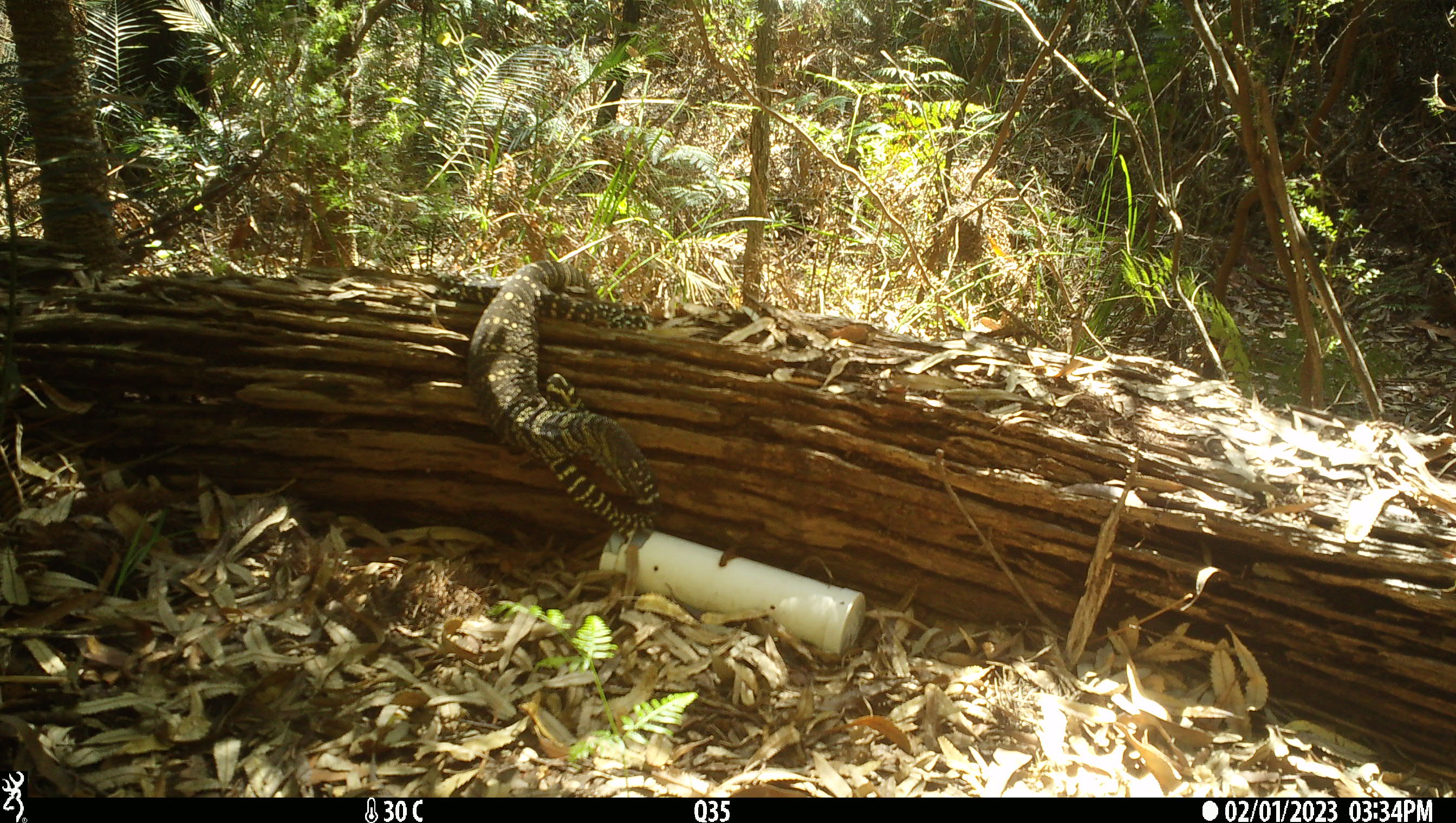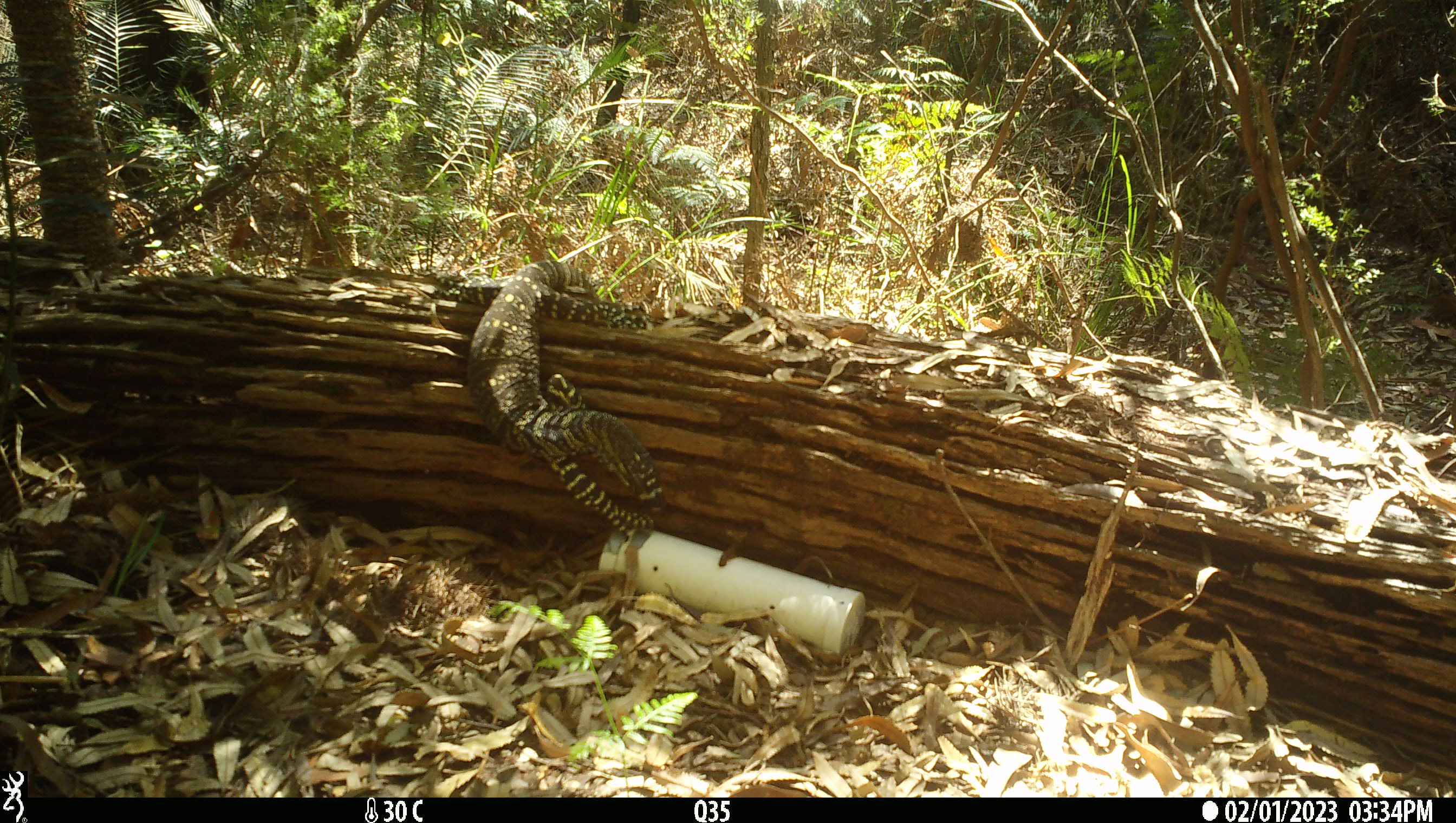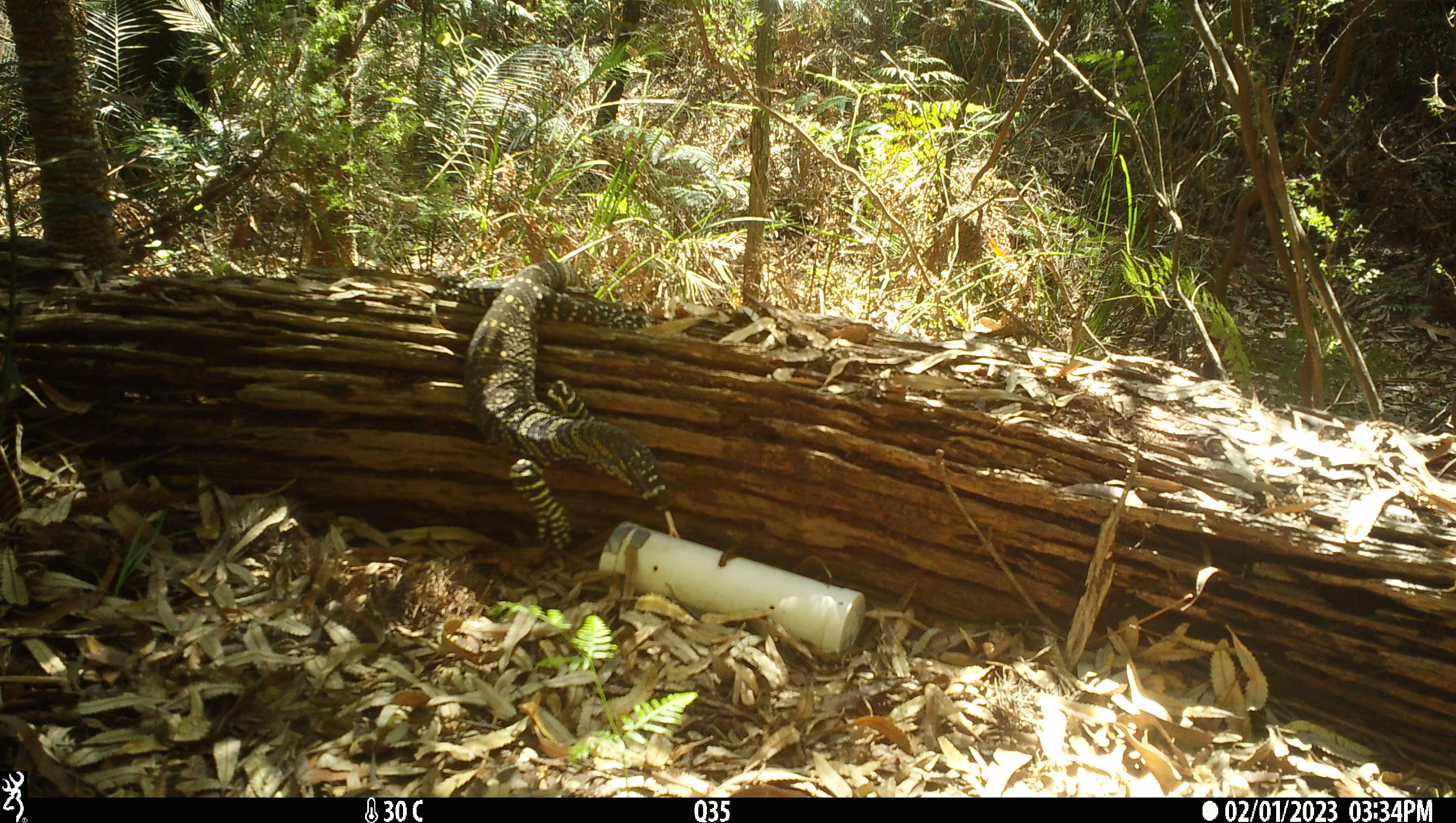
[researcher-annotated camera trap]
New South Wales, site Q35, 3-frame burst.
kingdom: Animalia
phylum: Chordata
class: Reptilia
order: Squamata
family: Varanidae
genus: Varanus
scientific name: Varanus varius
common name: lace monitor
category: goanna